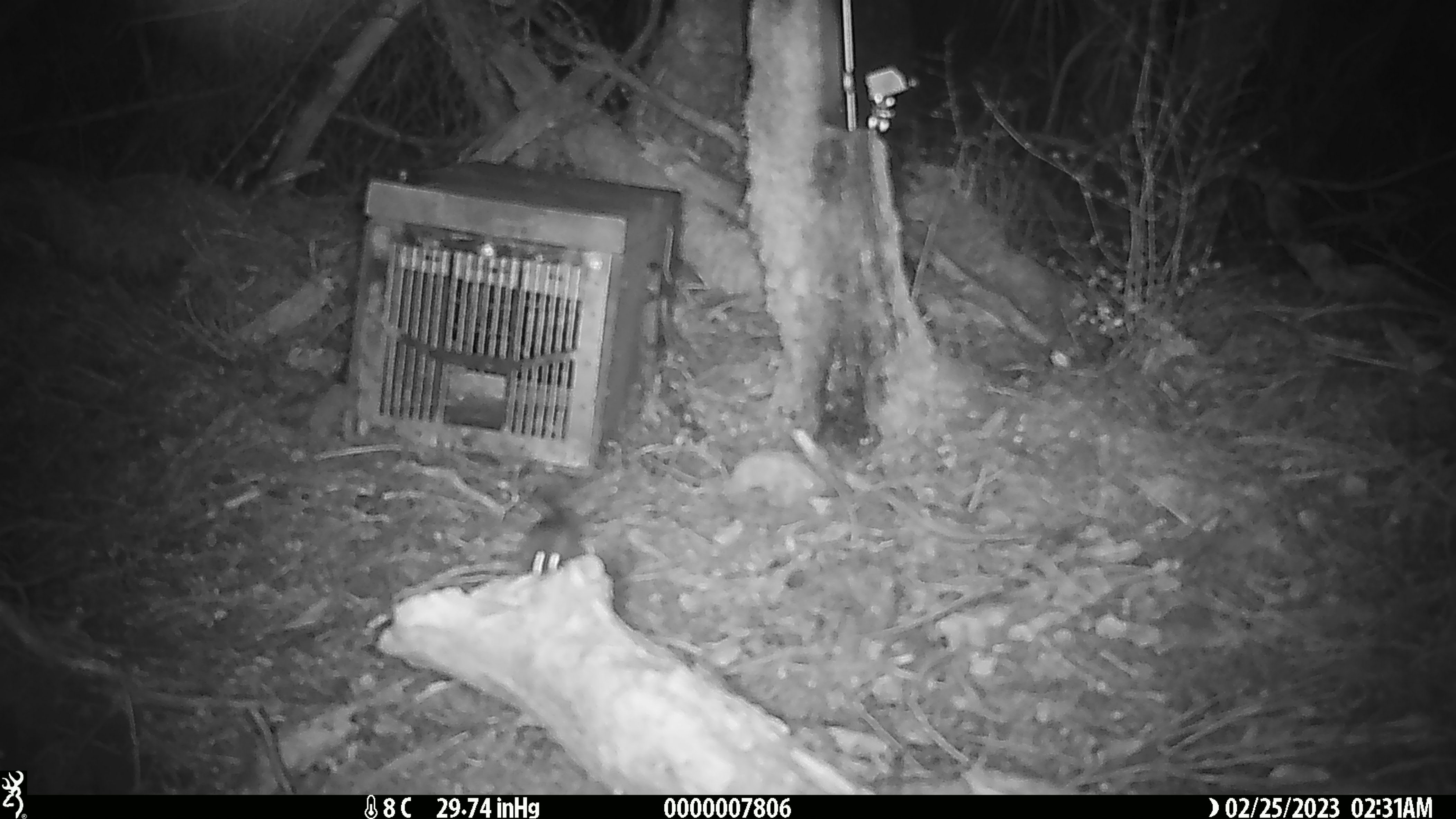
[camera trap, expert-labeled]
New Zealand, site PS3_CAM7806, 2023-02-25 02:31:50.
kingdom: Animalia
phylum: Chordata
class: Mammalia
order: Rodentia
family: Muridae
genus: Mus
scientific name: Mus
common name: mouse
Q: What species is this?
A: Mouse (Mus).